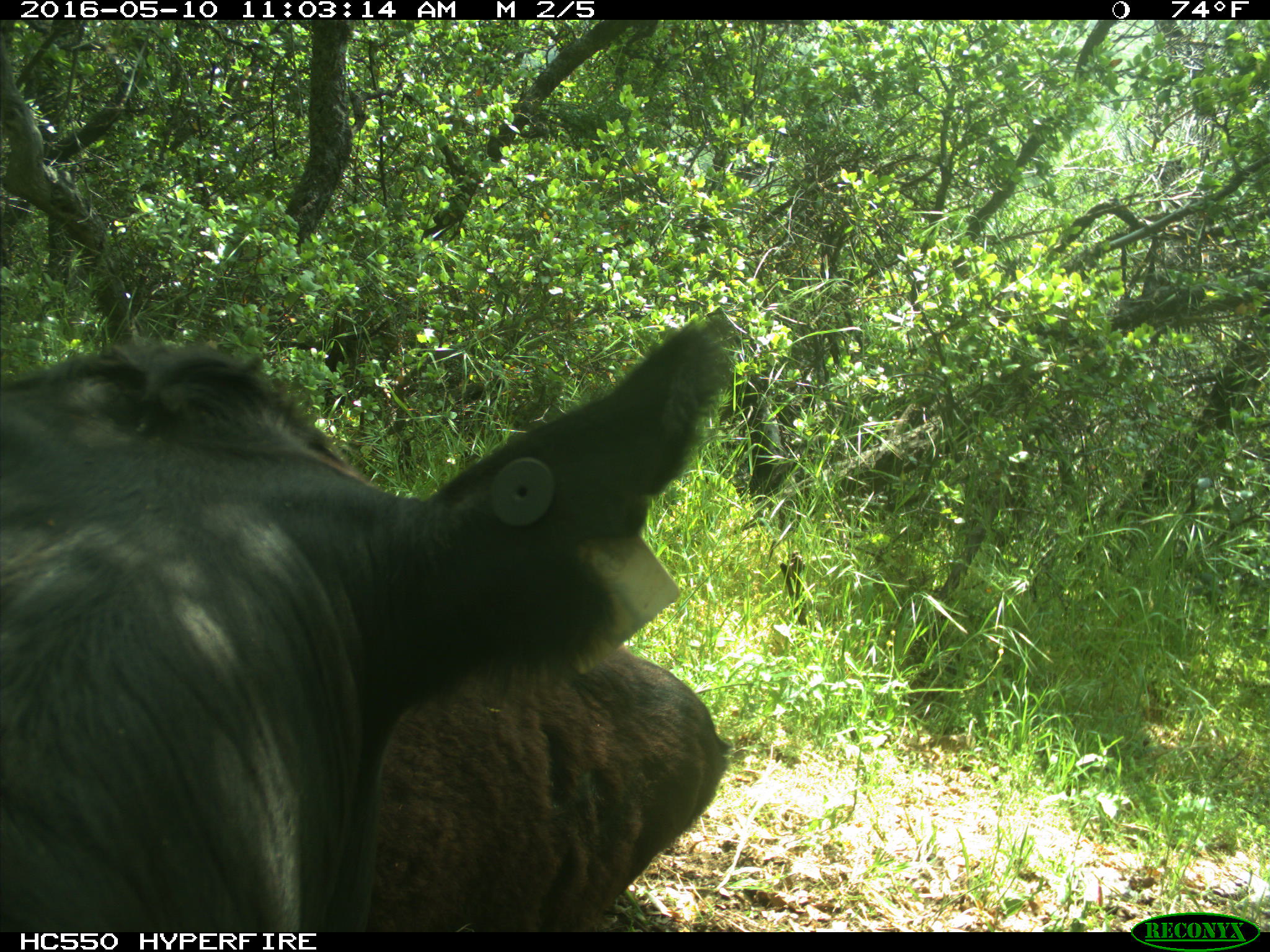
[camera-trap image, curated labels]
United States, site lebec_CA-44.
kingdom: Animalia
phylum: Chordata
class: Mammalia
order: Artiodactyla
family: Bovidae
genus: Bos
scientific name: Bos taurus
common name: domestic cow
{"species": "Bos taurus (domestic cow)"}